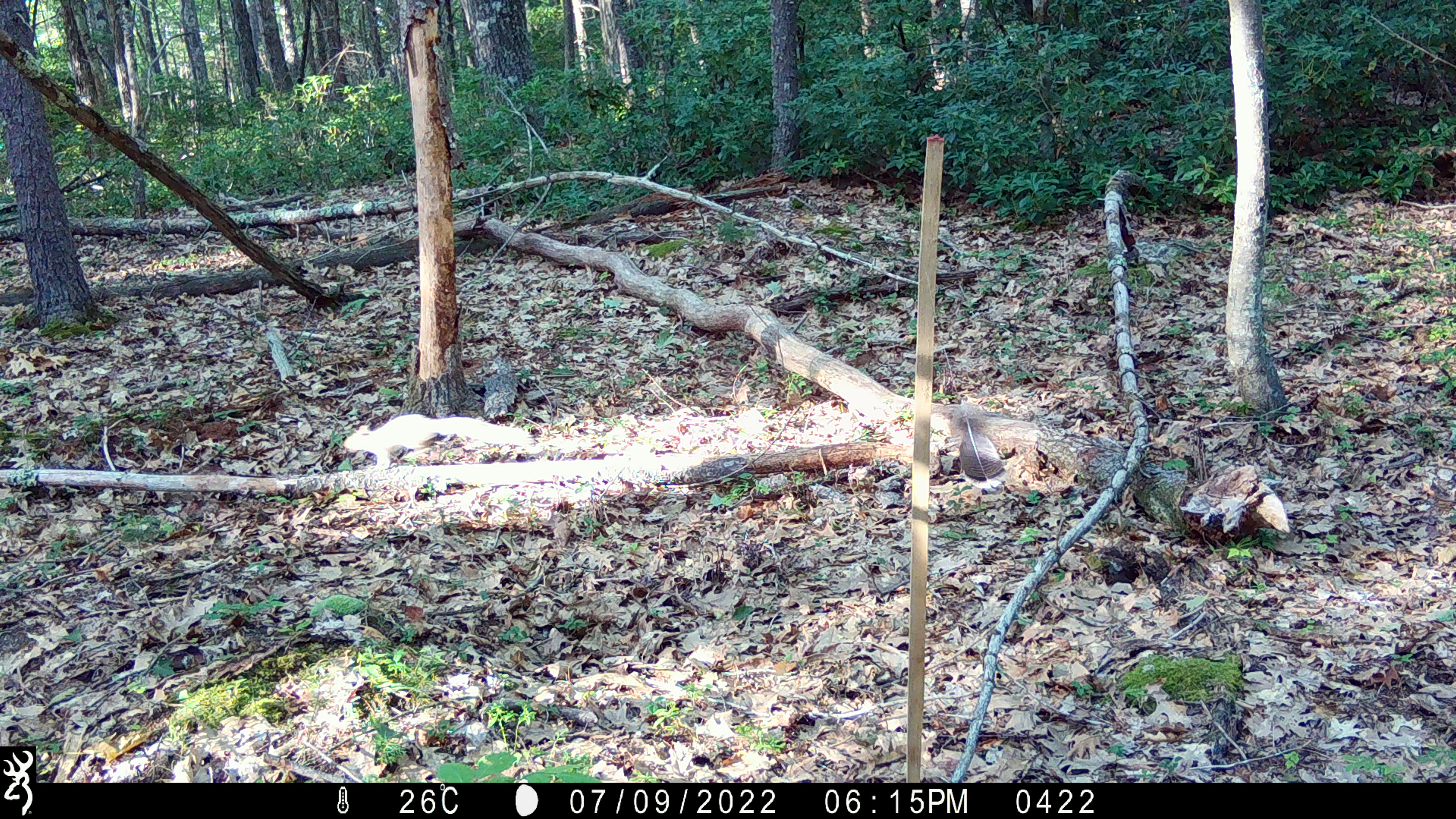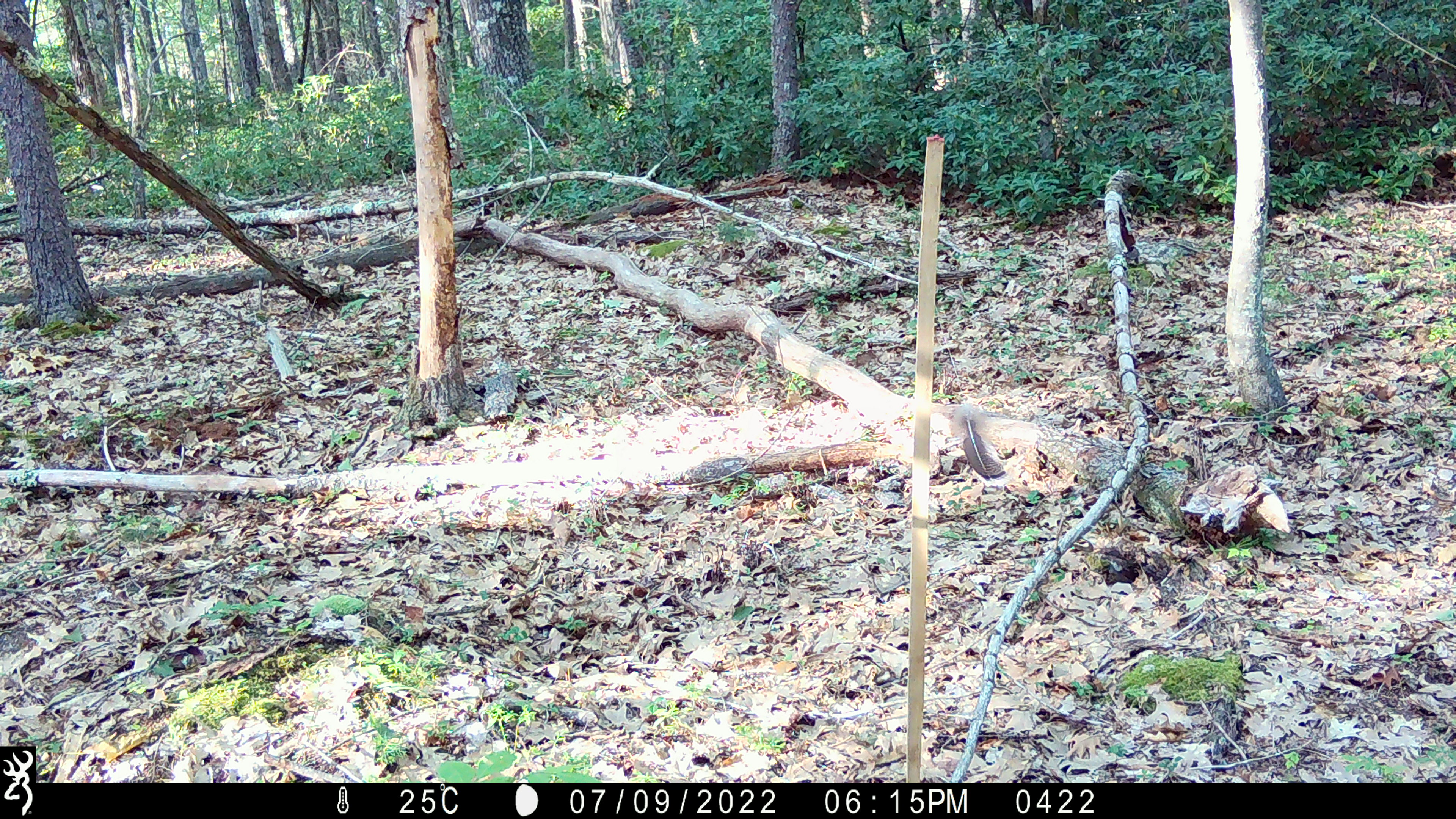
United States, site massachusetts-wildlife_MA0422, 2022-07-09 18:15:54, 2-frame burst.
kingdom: Animalia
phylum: Chordata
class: Mammalia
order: Rodentia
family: Sciuridae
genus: Sciurus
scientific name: Sciurus carolinensis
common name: gray squirrel